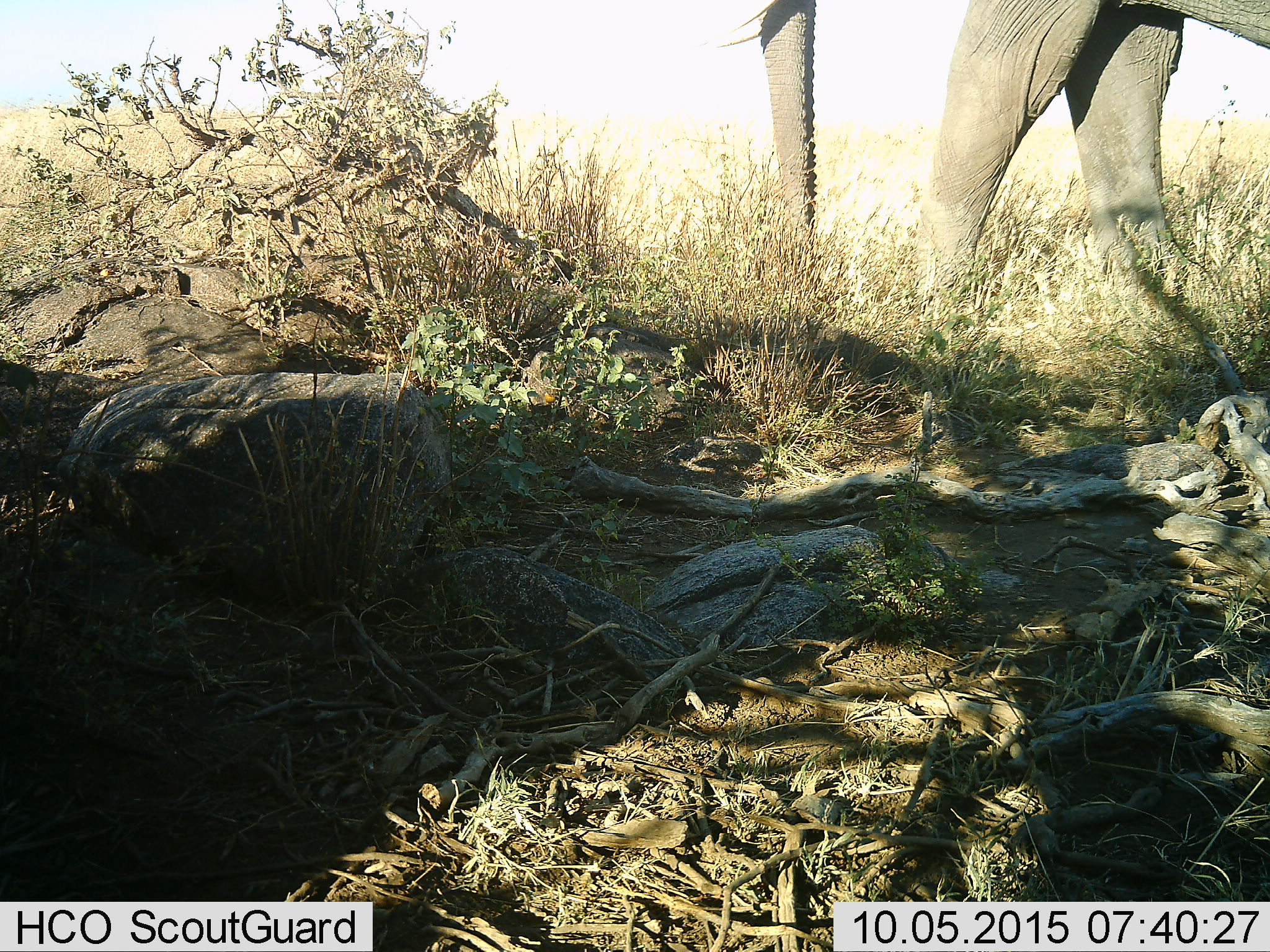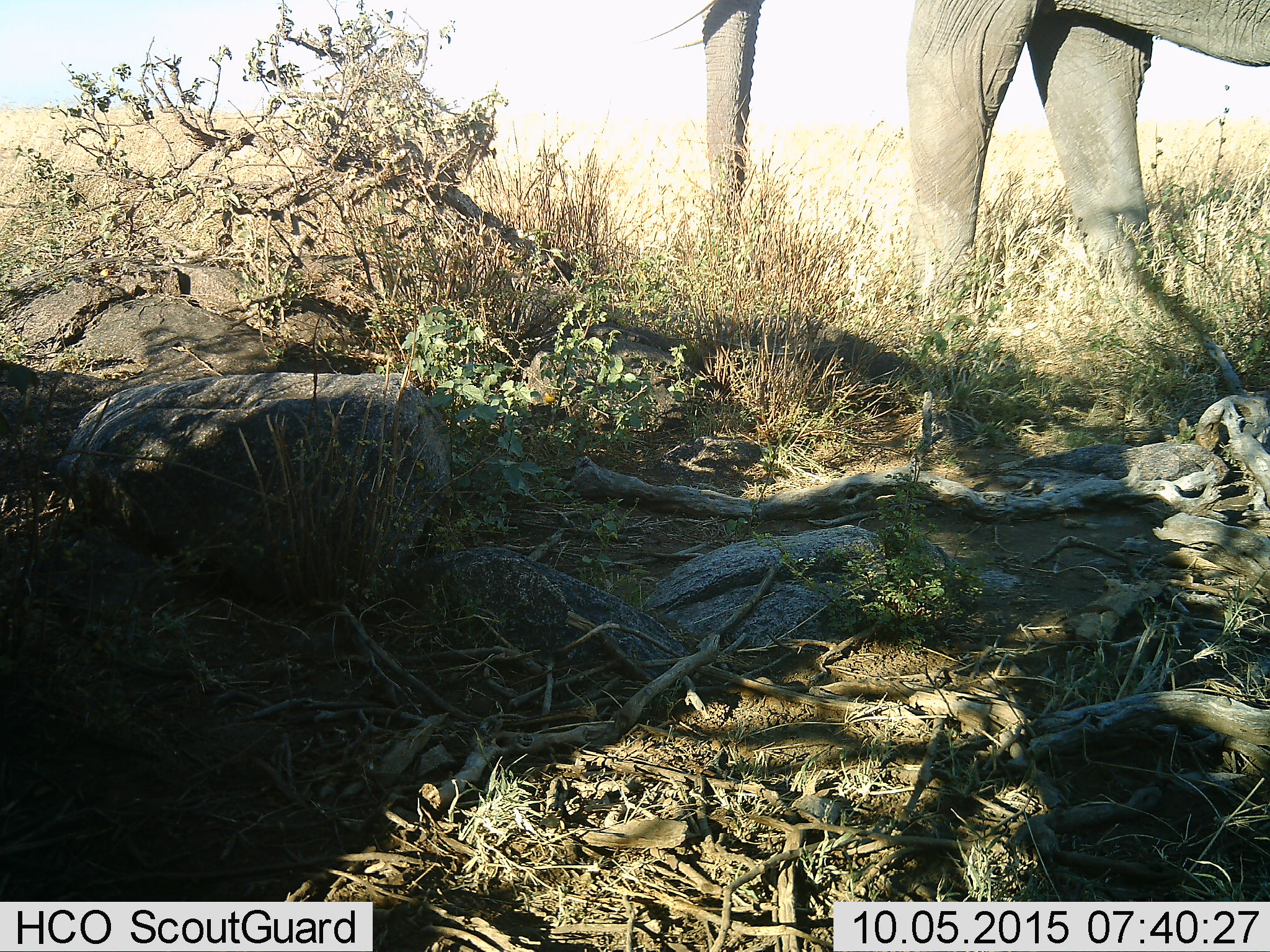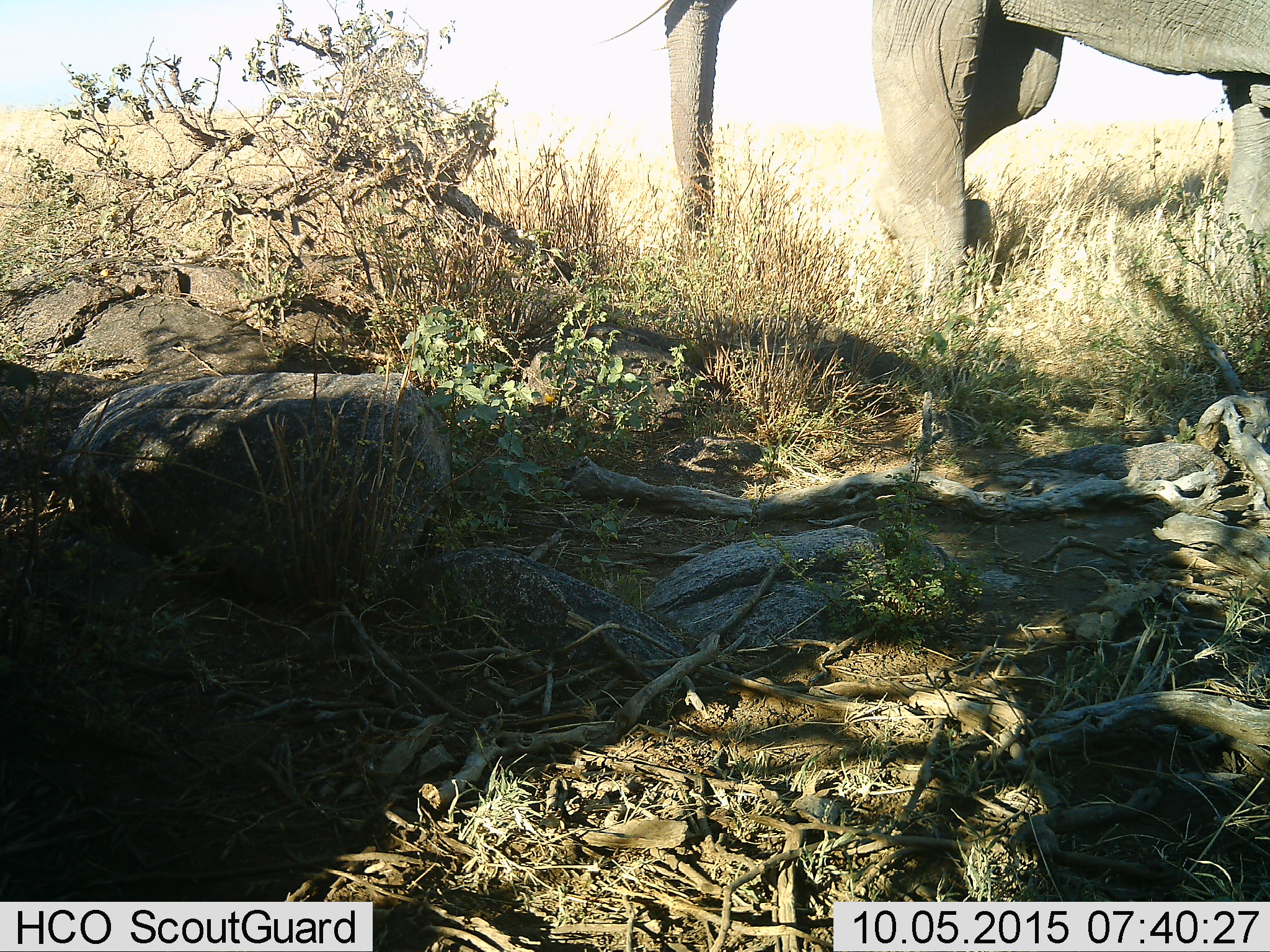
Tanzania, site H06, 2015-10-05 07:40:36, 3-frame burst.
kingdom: Animalia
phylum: Chordata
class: Mammalia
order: Proboscidea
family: Elephantidae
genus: Loxodonta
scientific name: Loxodonta africana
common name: african bush elephant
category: elephant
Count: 1.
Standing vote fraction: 0%.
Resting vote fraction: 0%.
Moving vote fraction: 100%.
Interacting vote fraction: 0%.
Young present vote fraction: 0%.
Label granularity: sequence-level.